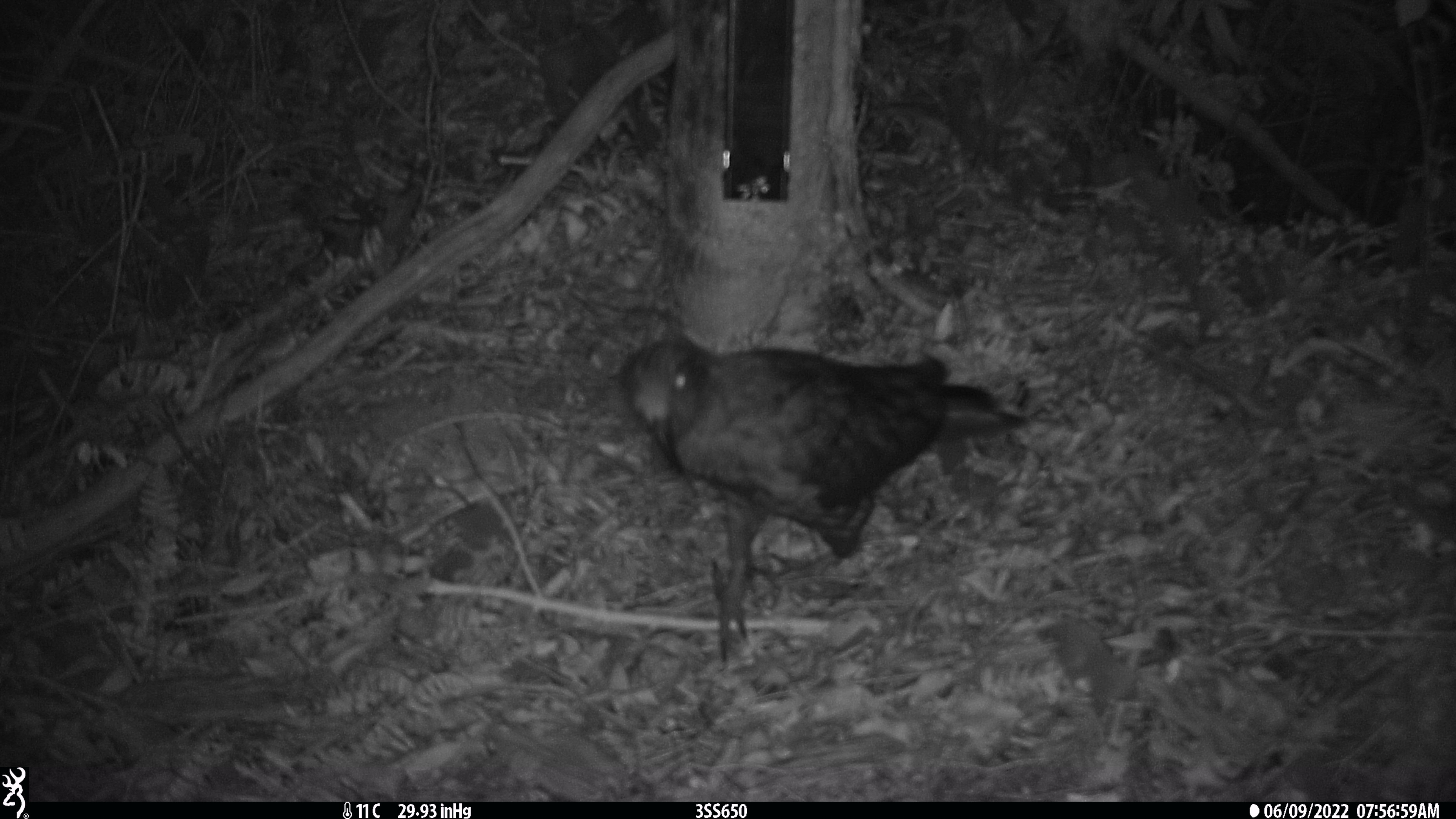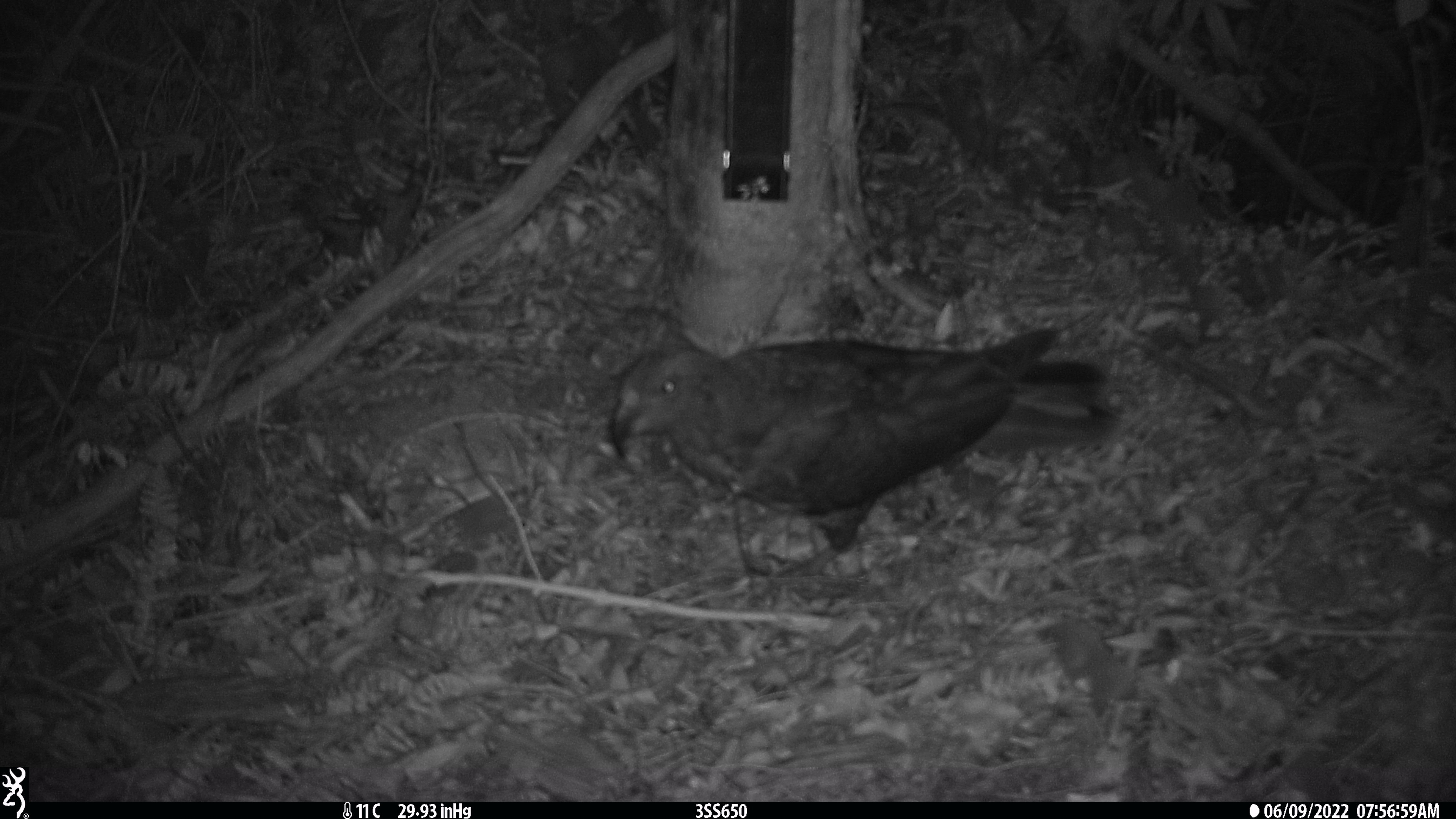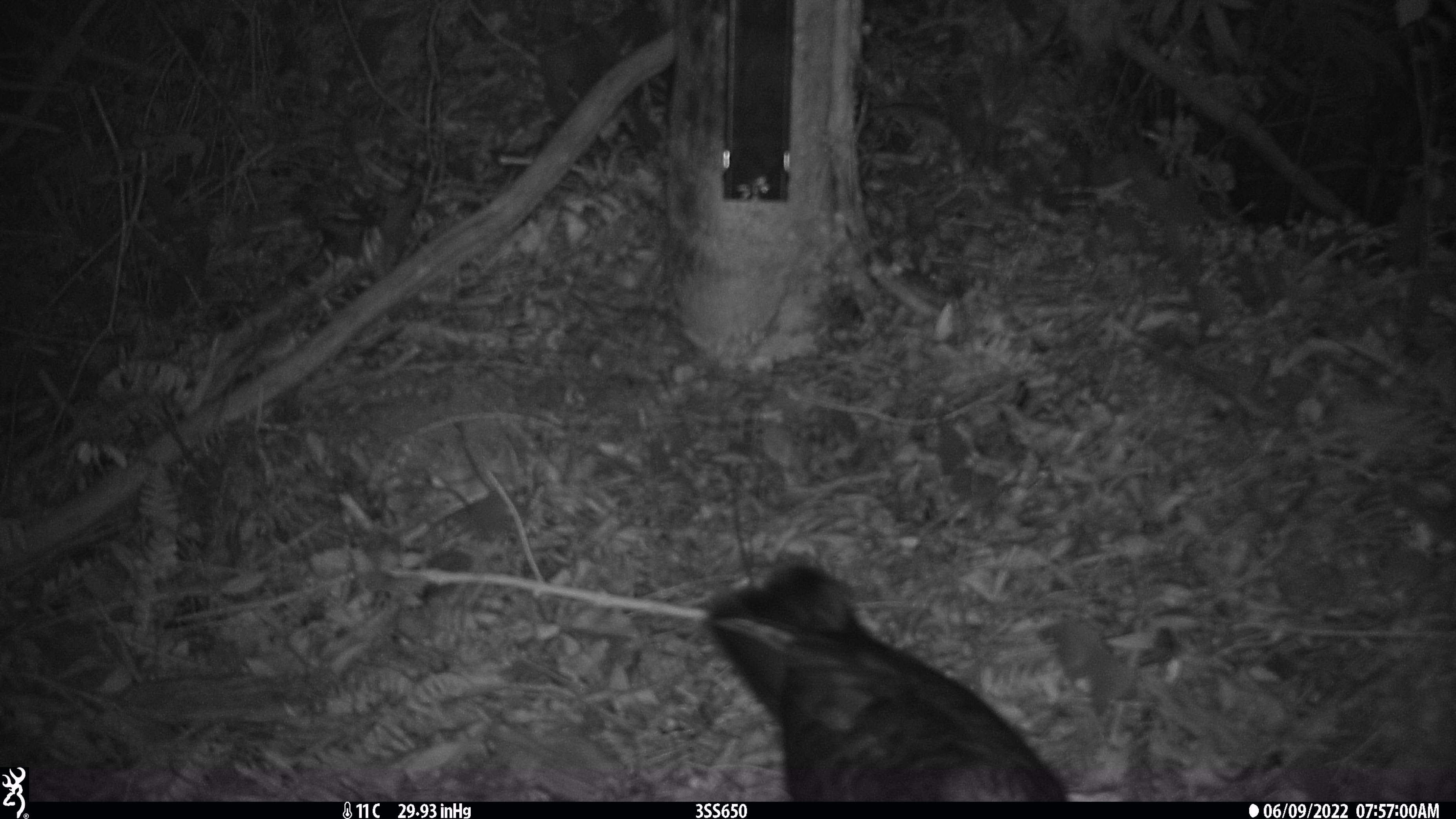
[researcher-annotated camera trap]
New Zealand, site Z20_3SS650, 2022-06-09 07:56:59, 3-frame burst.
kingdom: Animalia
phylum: Chordata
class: Aves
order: Psittaciformes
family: Strigopidae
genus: Nestor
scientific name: Nestor notabilis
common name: kea